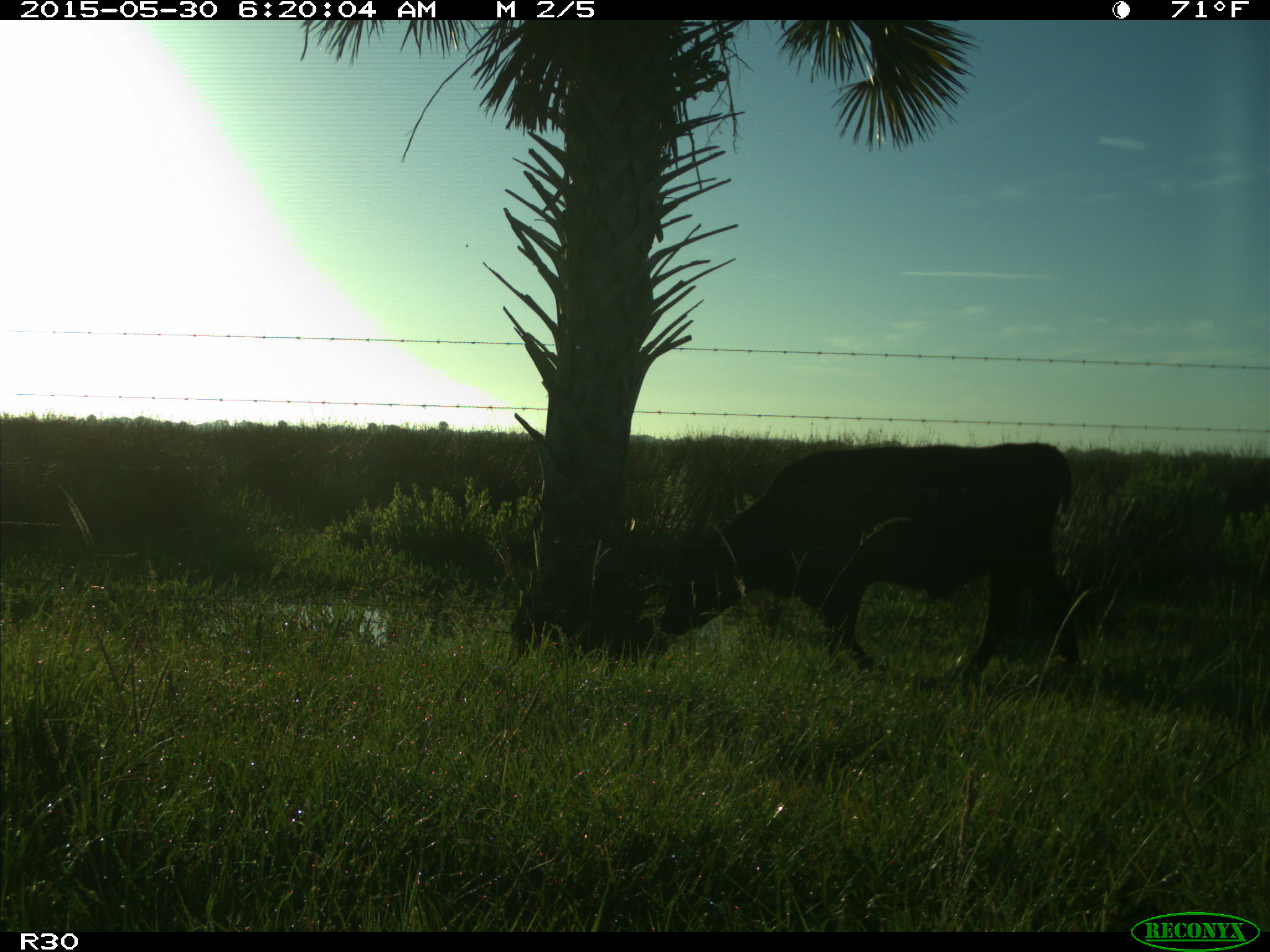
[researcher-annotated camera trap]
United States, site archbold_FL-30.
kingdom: Animalia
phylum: Chordata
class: Mammalia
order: Artiodactyla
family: Bovidae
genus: Bos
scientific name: Bos taurus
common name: domestic cow